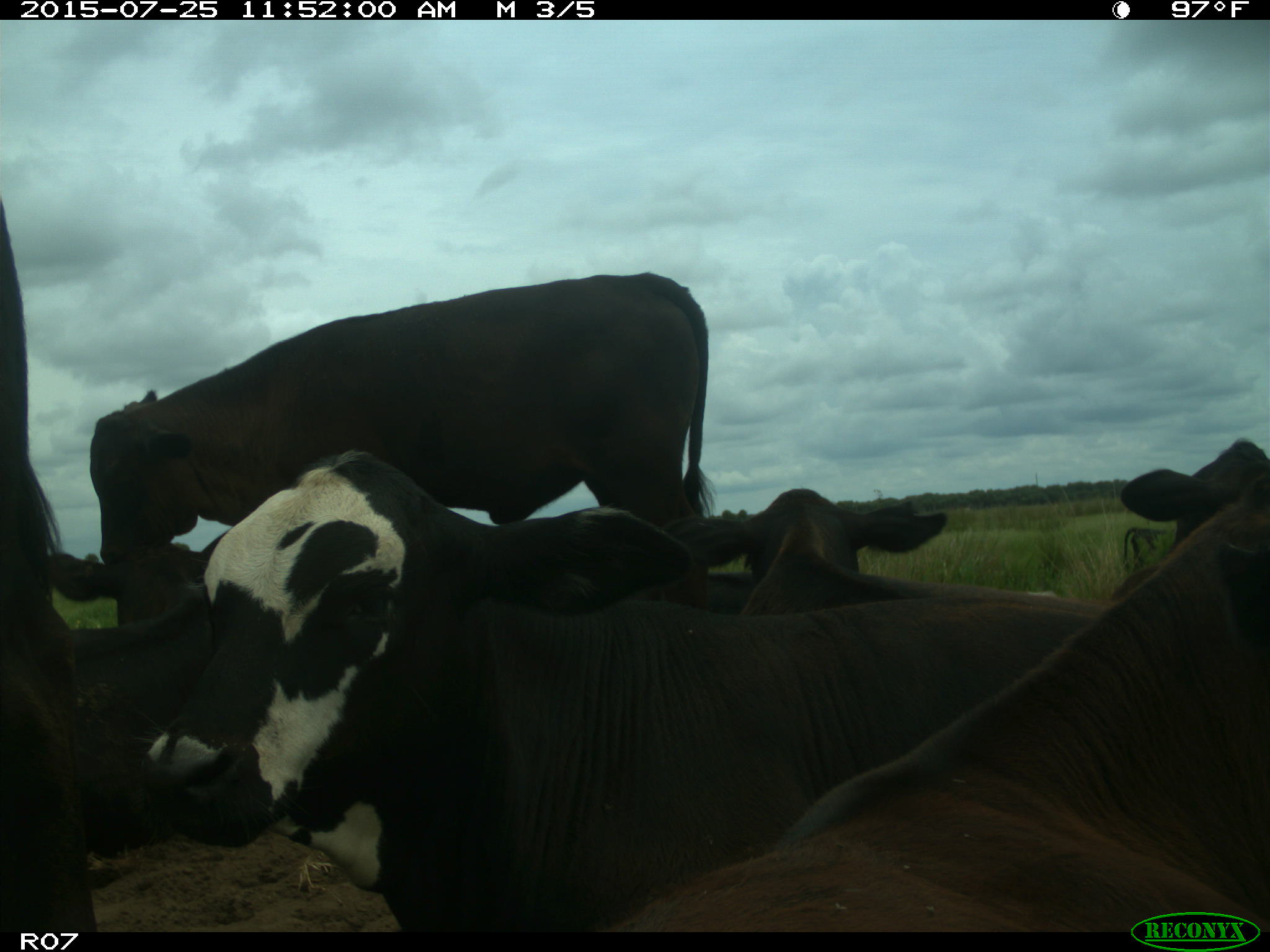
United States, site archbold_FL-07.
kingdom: Animalia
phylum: Chordata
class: Mammalia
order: Artiodactyla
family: Bovidae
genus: Bos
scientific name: Bos taurus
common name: domestic cow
Bos taurus (domestic cow).